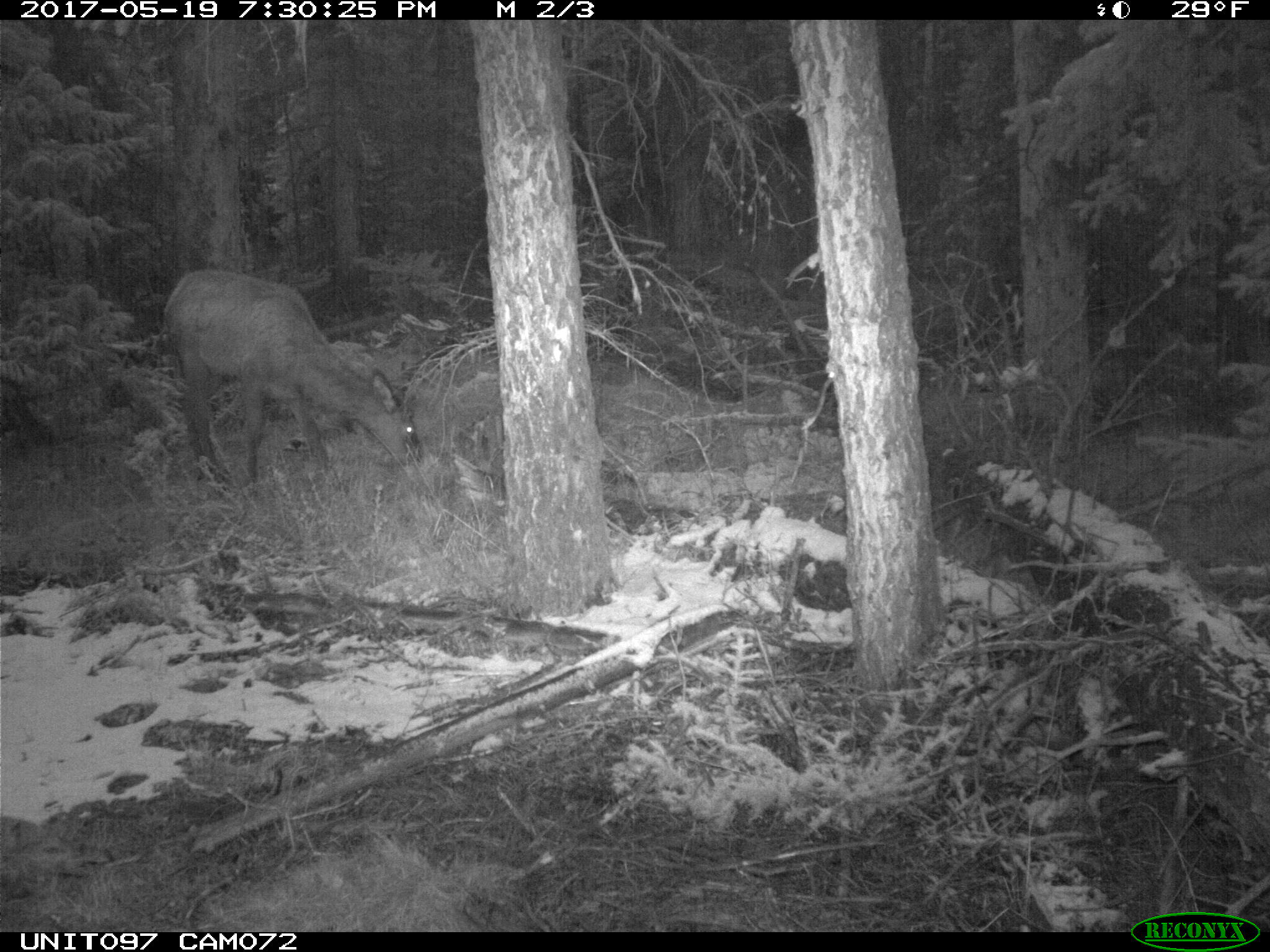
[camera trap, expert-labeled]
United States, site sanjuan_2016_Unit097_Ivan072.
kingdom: Animalia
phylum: Chordata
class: Mammalia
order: Artiodactyla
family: Cervidae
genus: Cervus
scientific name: Cervus elaphus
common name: red deer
Cervus elaphus (red deer).